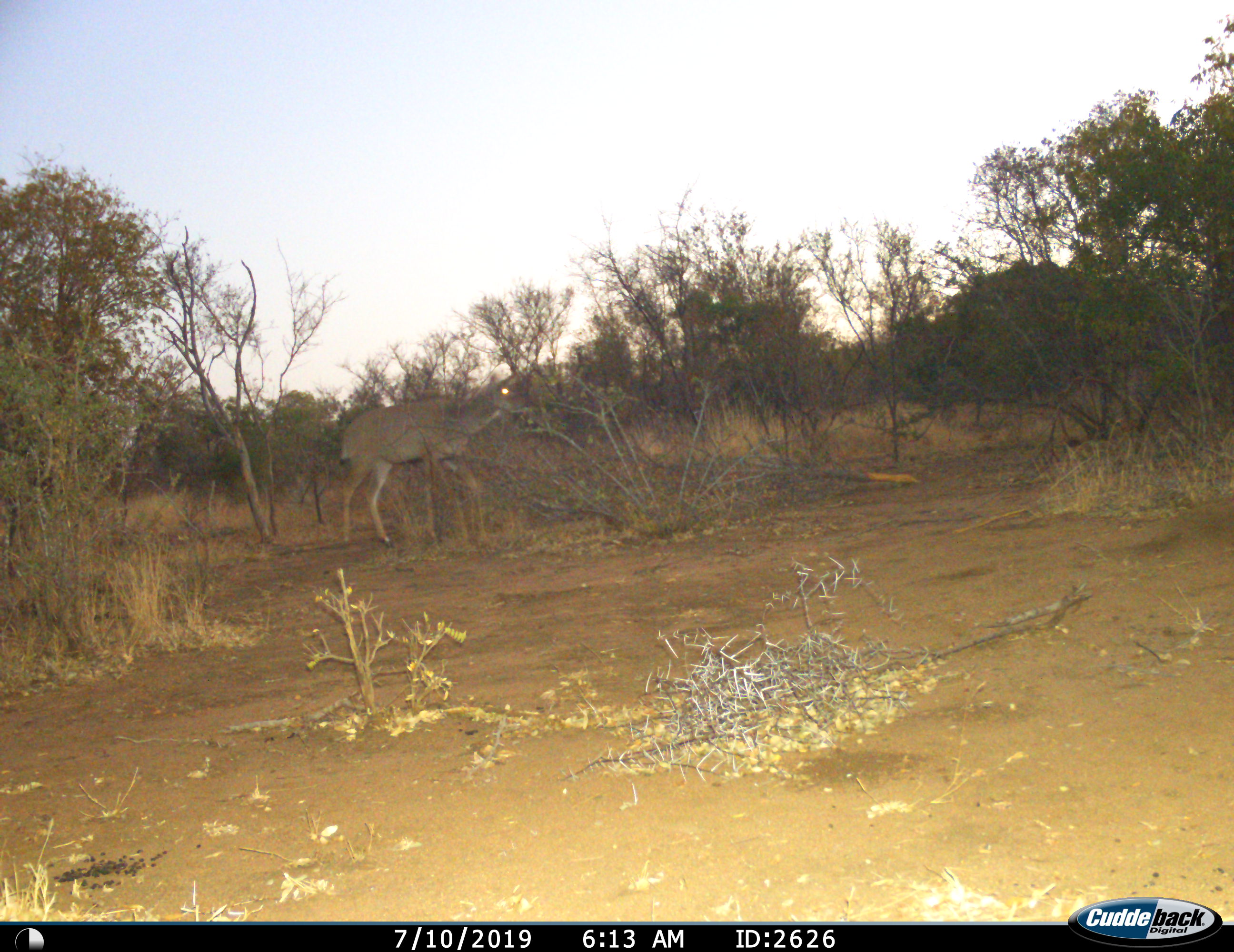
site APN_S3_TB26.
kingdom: Animalia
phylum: Chordata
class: Mammalia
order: Artiodactyla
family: Bovidae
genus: Tragelaphus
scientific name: Tragelaphus angasii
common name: nyala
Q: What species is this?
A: Nyala (Tragelaphus angasii).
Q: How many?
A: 1.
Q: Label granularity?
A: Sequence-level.